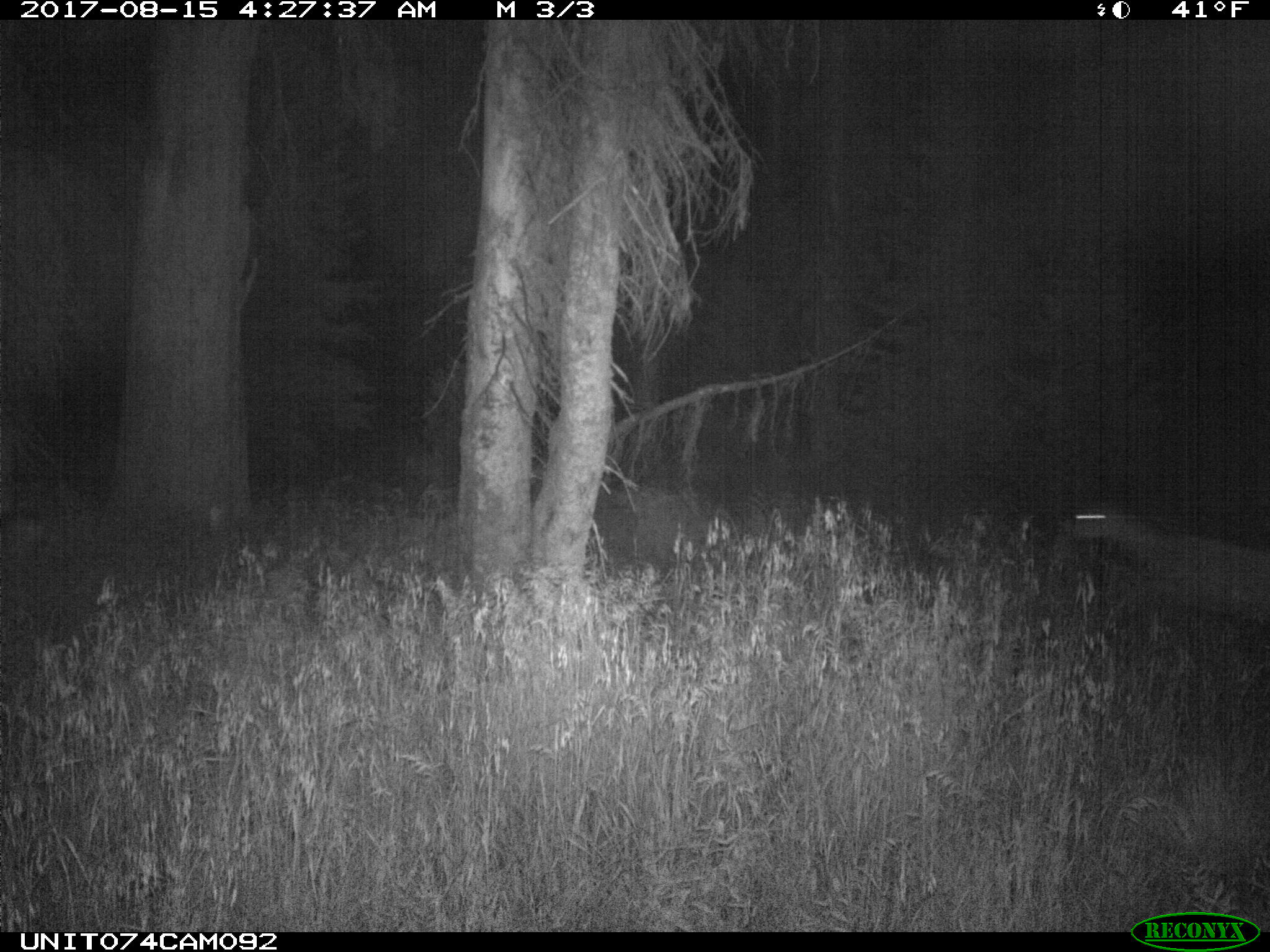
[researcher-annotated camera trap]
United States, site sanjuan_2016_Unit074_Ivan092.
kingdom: Animalia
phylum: Chordata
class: Mammalia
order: Artiodactyla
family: Cervidae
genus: Odocoileus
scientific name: Odocoileus hemionus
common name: mule deer